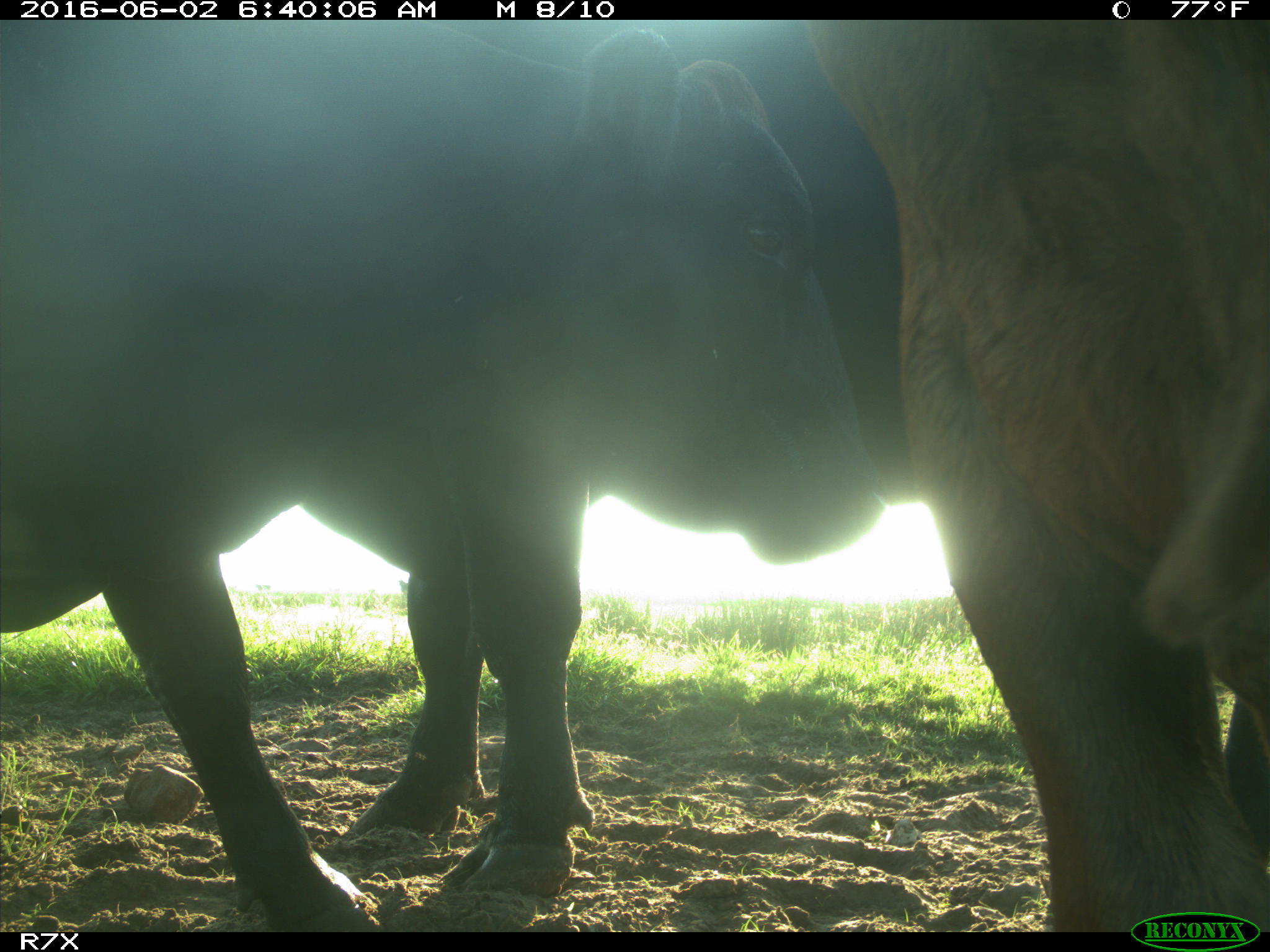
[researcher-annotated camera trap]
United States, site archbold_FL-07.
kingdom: Animalia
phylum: Chordata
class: Mammalia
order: Artiodactyla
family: Bovidae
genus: Bos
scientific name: Bos taurus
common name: domestic cow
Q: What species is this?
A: Bos taurus (domestic cow).